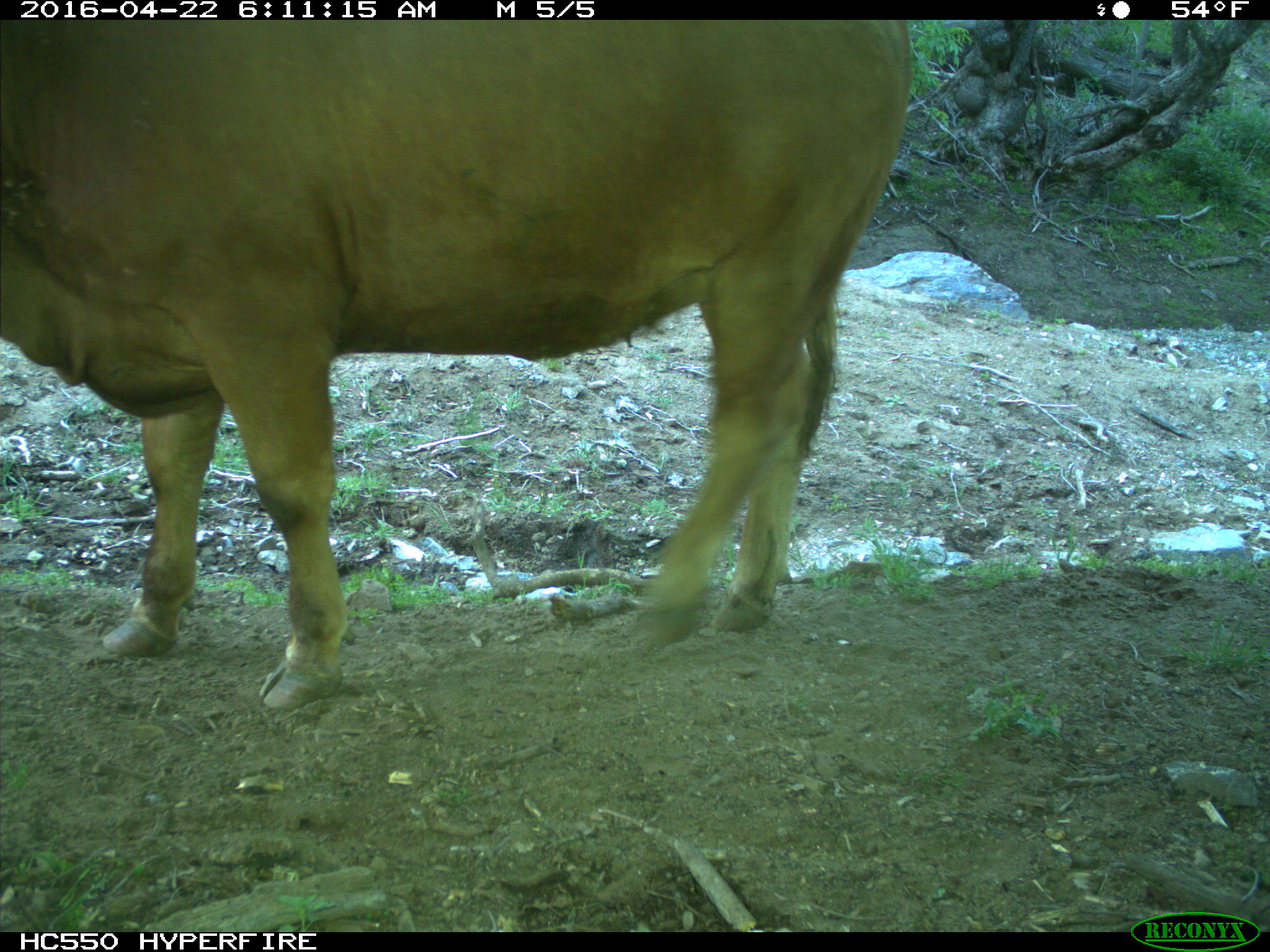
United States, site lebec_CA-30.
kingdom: Animalia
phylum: Chordata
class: Mammalia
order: Artiodactyla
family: Bovidae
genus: Bos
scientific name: Bos taurus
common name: domestic cow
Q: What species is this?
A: Bos taurus (domestic cow).